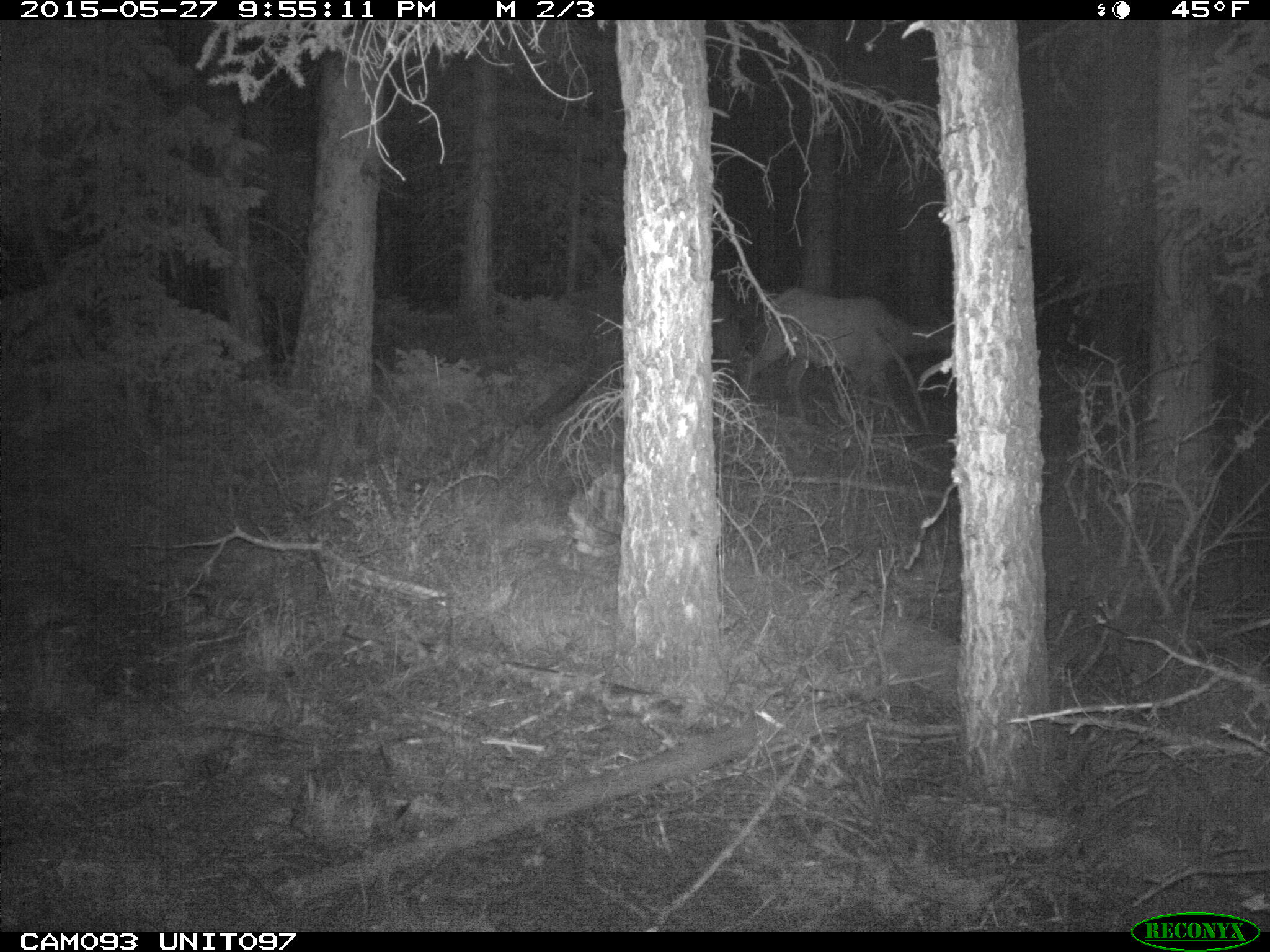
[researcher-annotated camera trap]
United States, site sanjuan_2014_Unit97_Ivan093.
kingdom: Animalia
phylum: Chordata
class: Mammalia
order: Artiodactyla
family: Cervidae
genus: Cervus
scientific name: Cervus elaphus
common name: red deer